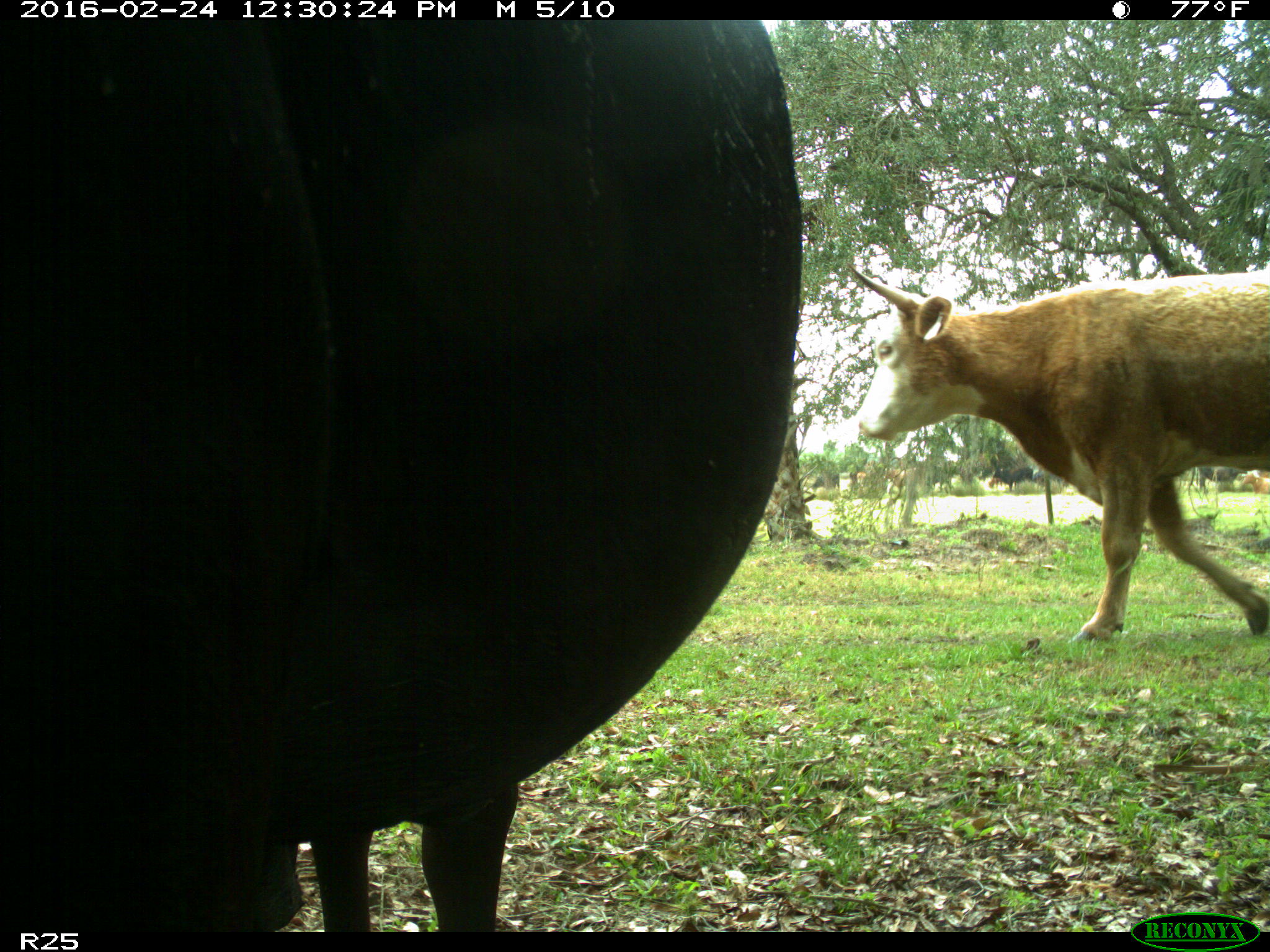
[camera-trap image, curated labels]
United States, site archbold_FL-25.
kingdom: Animalia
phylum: Chordata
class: Mammalia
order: Artiodactyla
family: Bovidae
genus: Bos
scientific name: Bos taurus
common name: domestic cow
Bos taurus (domestic cow).